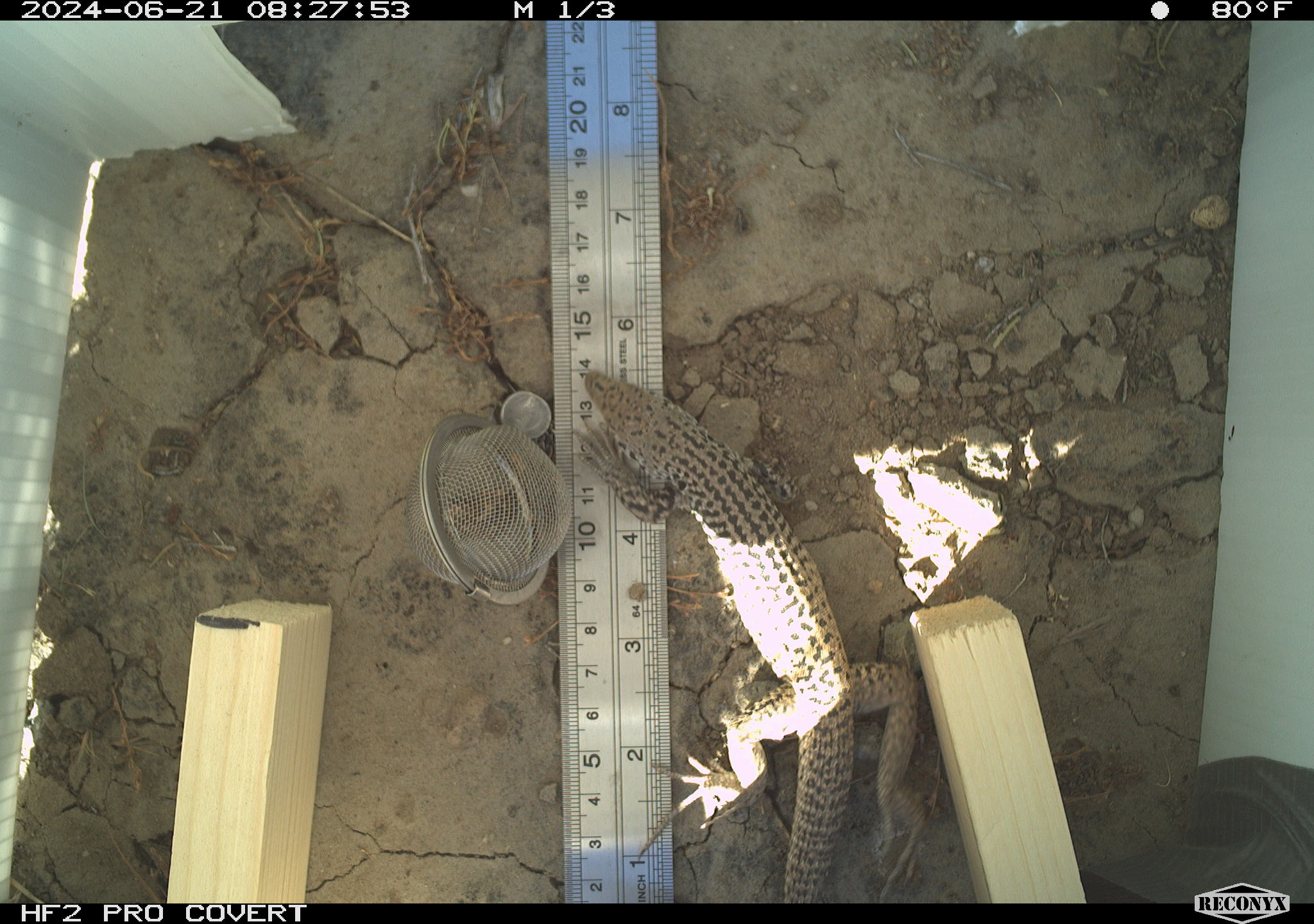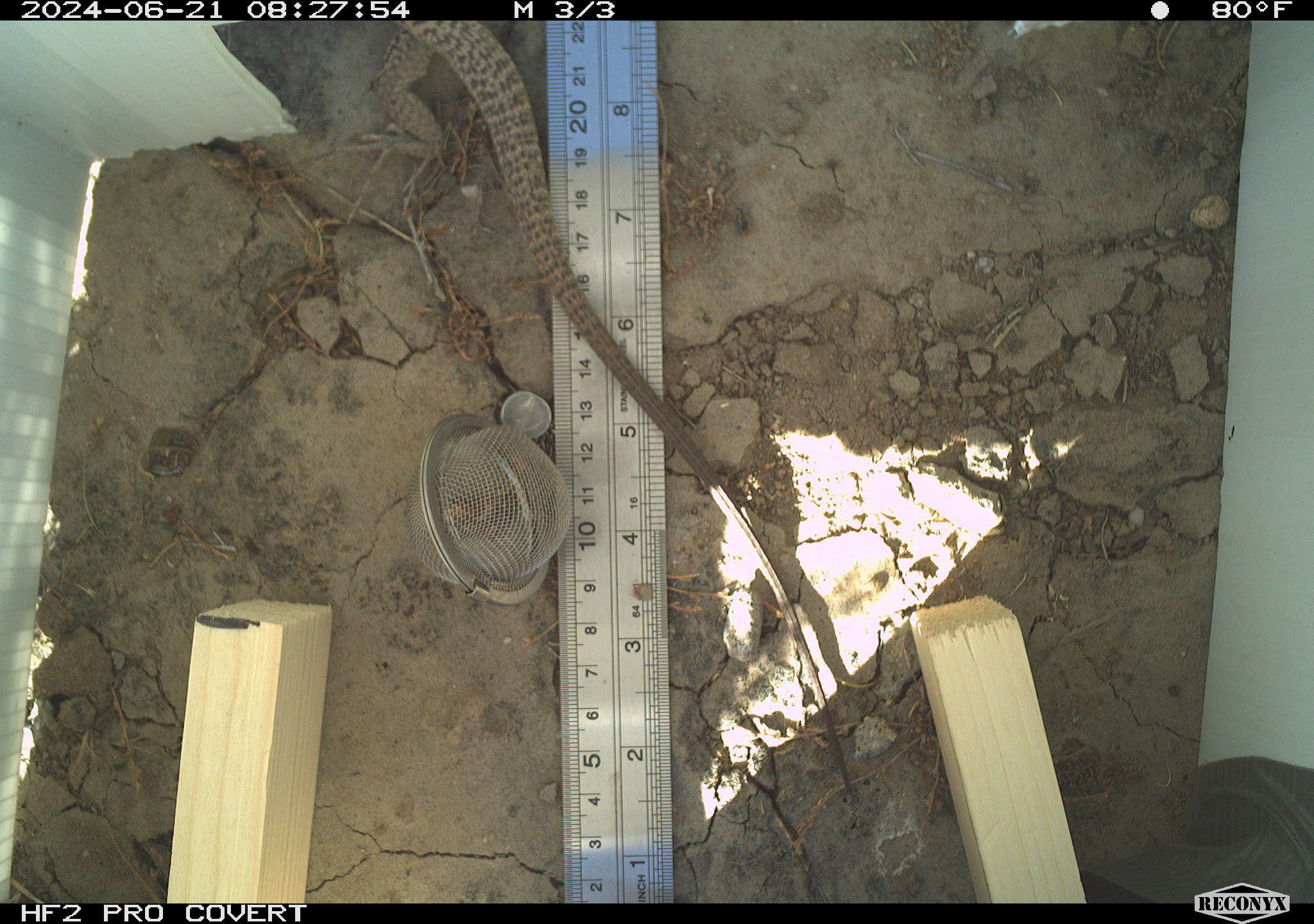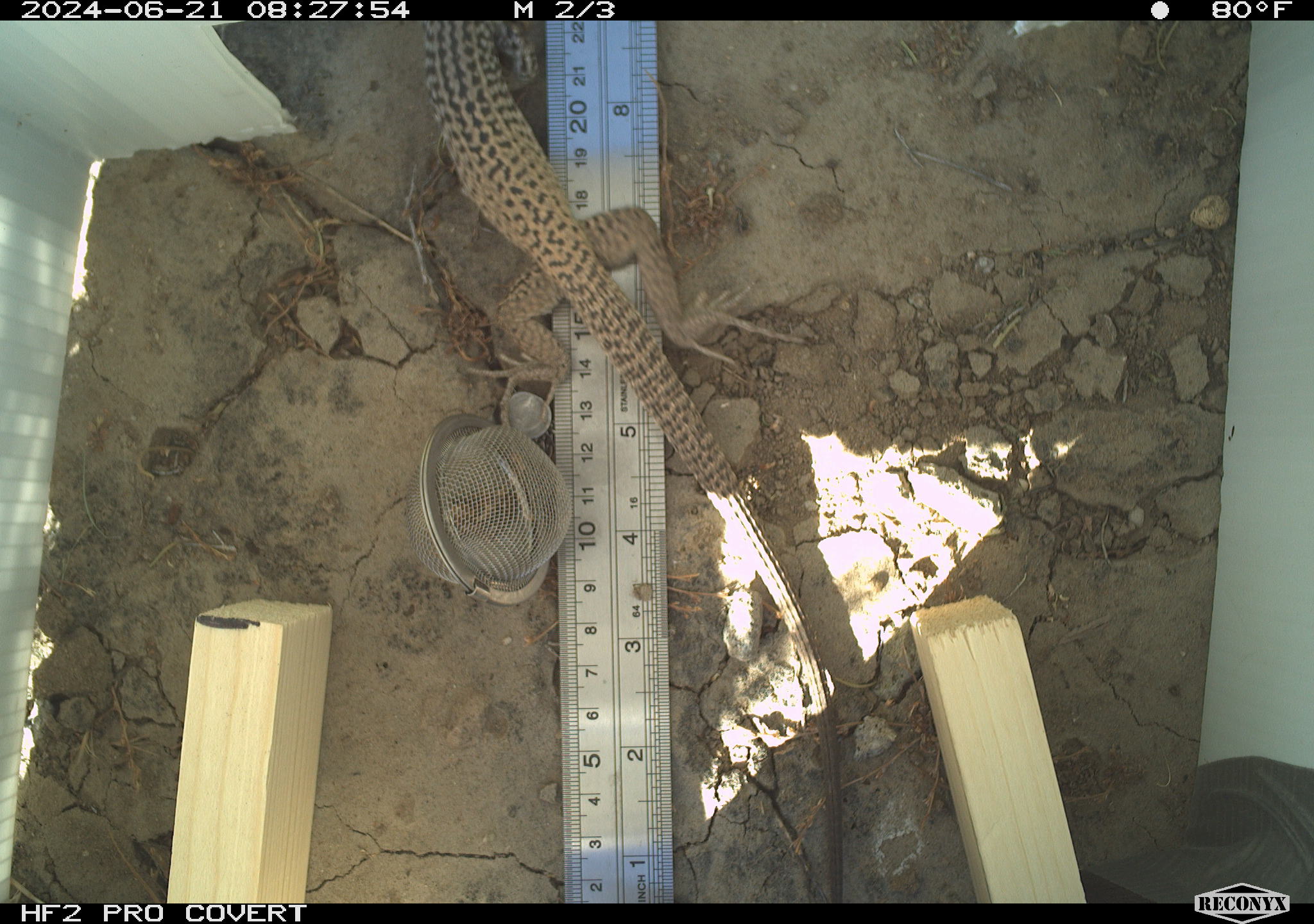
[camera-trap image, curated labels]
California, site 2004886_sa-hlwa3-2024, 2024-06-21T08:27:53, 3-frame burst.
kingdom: Animalia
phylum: Chordata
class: Reptilia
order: Squamata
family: Teiidae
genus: Aspidoscelis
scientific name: Aspidoscelis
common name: whiptail lizards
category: aspidoscelis species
Aspidoscelis species (whiptail lizards) (Aspidoscelis).